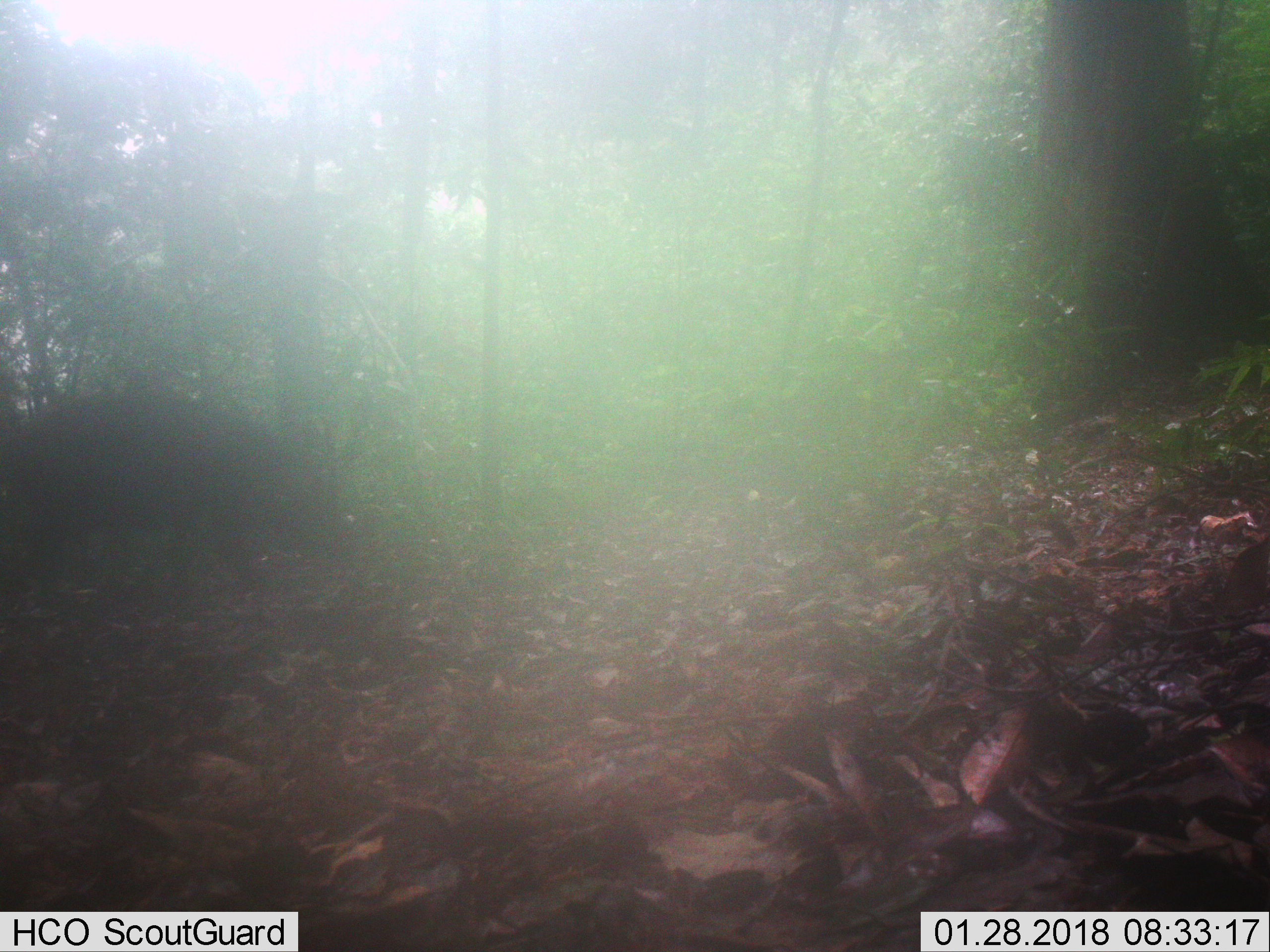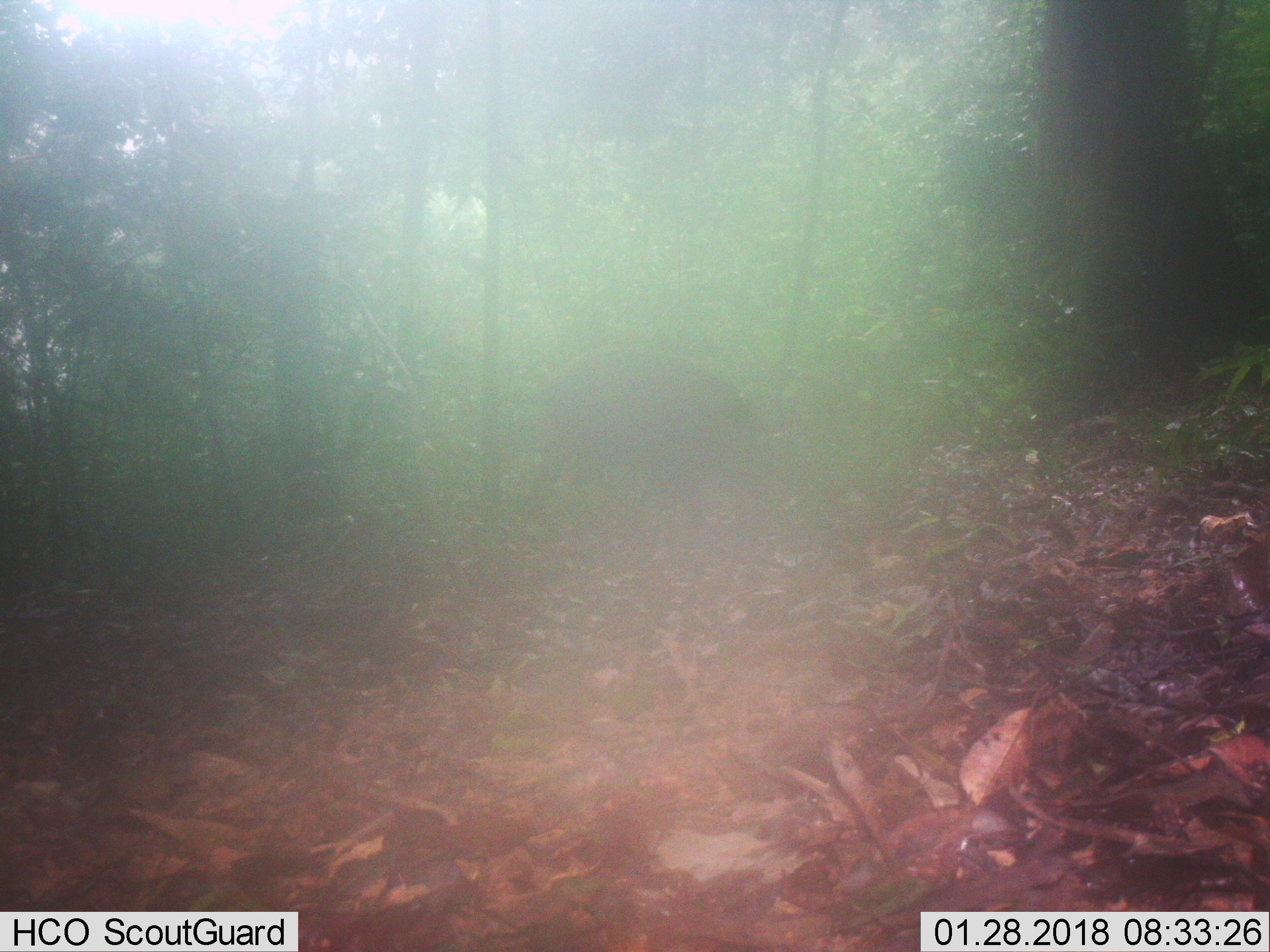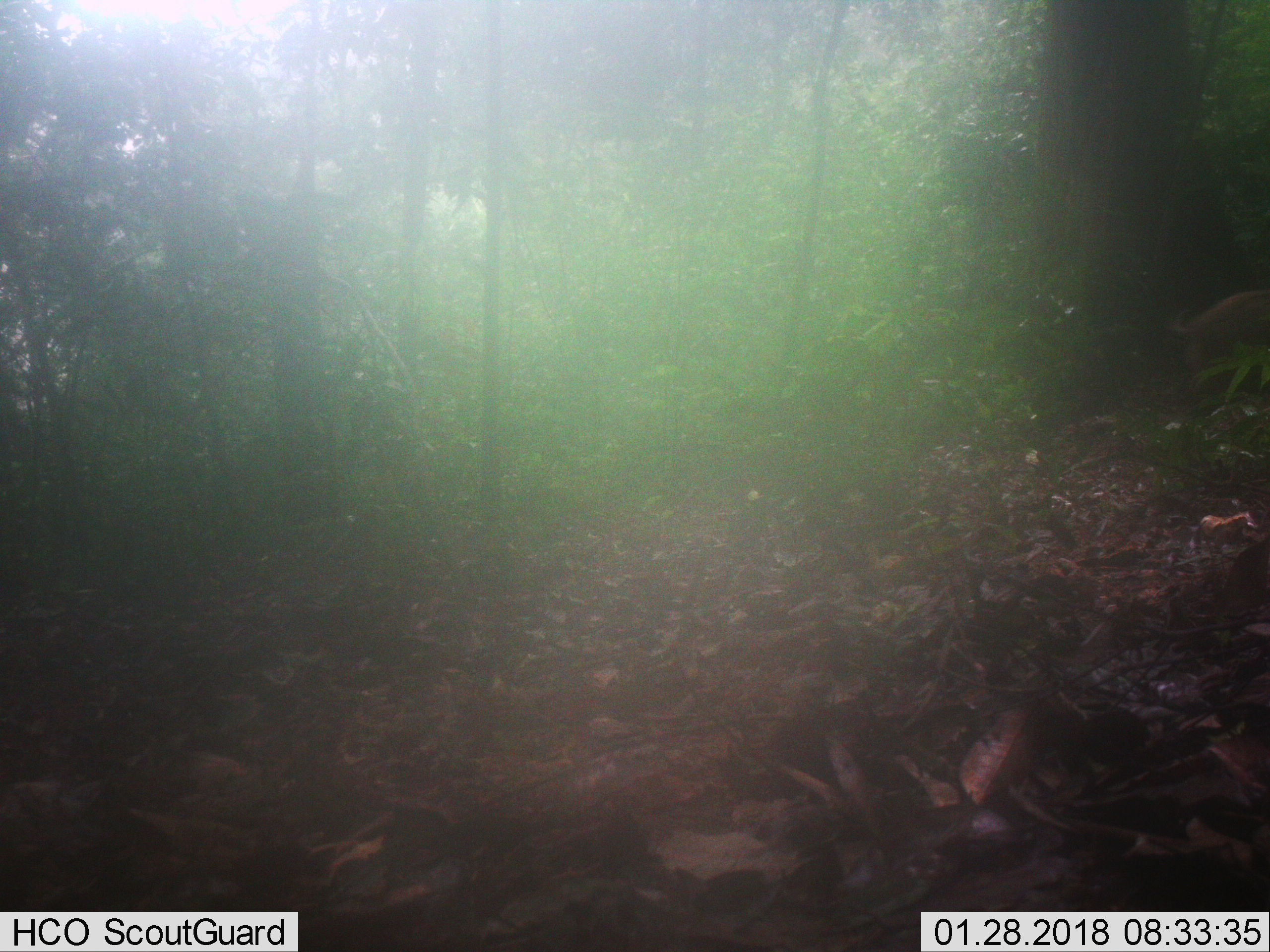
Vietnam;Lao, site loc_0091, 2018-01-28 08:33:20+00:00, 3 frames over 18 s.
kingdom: Animalia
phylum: Chordata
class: Mammalia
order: Artiodactyla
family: Suidae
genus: Sus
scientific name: Sus scrofa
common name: eurasian wild pig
Eurasian wild pig (Sus scrofa). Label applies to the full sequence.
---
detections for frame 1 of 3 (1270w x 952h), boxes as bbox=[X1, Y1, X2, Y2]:
eurasian wild pig: bbox=[9, 395, 361, 614]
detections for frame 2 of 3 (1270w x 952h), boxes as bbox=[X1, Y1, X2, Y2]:
eurasian wild pig: bbox=[529, 346, 800, 532]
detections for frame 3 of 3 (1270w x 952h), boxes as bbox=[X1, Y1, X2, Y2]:
eurasian wild pig: bbox=[1165, 288, 1270, 394]